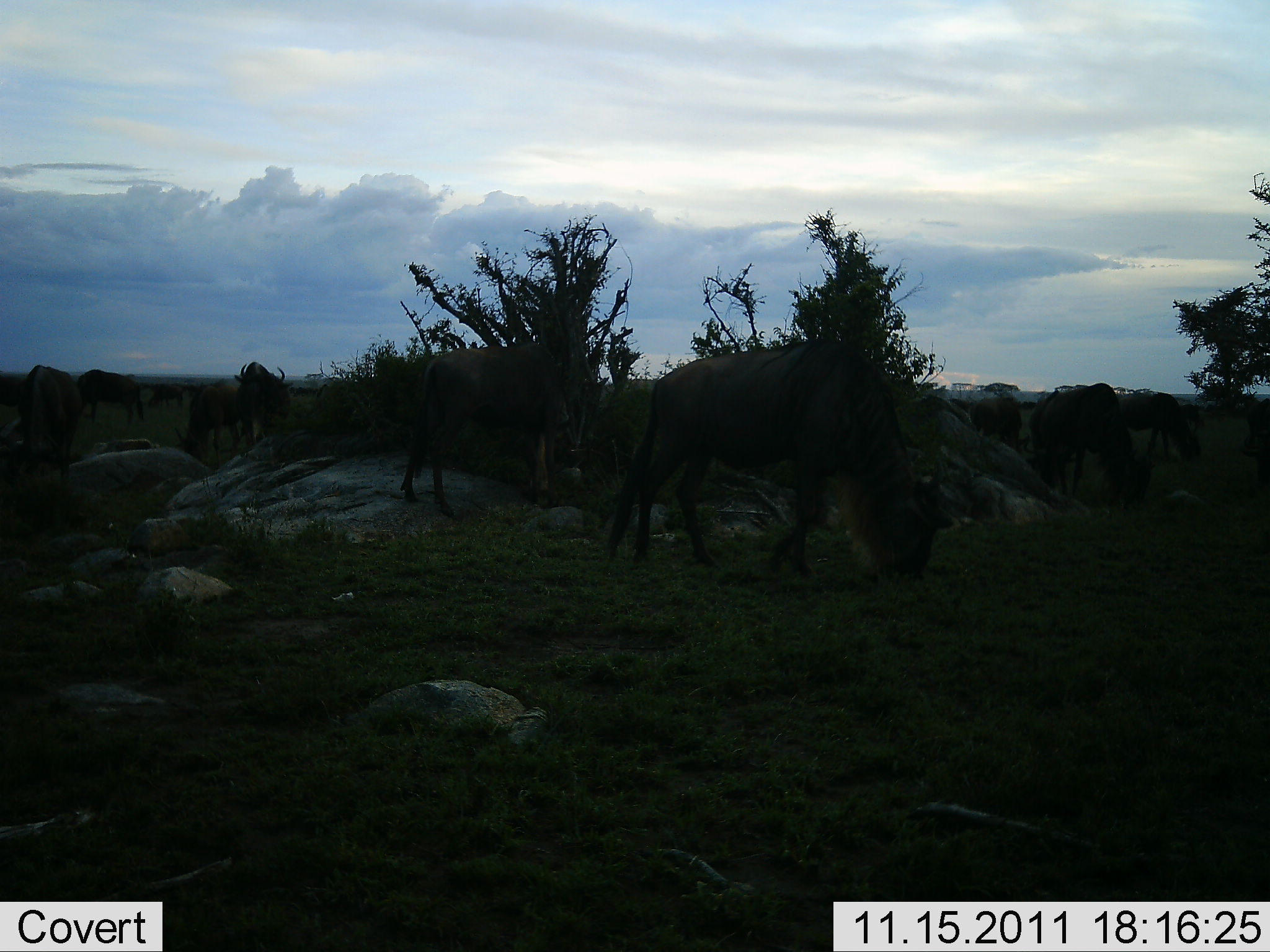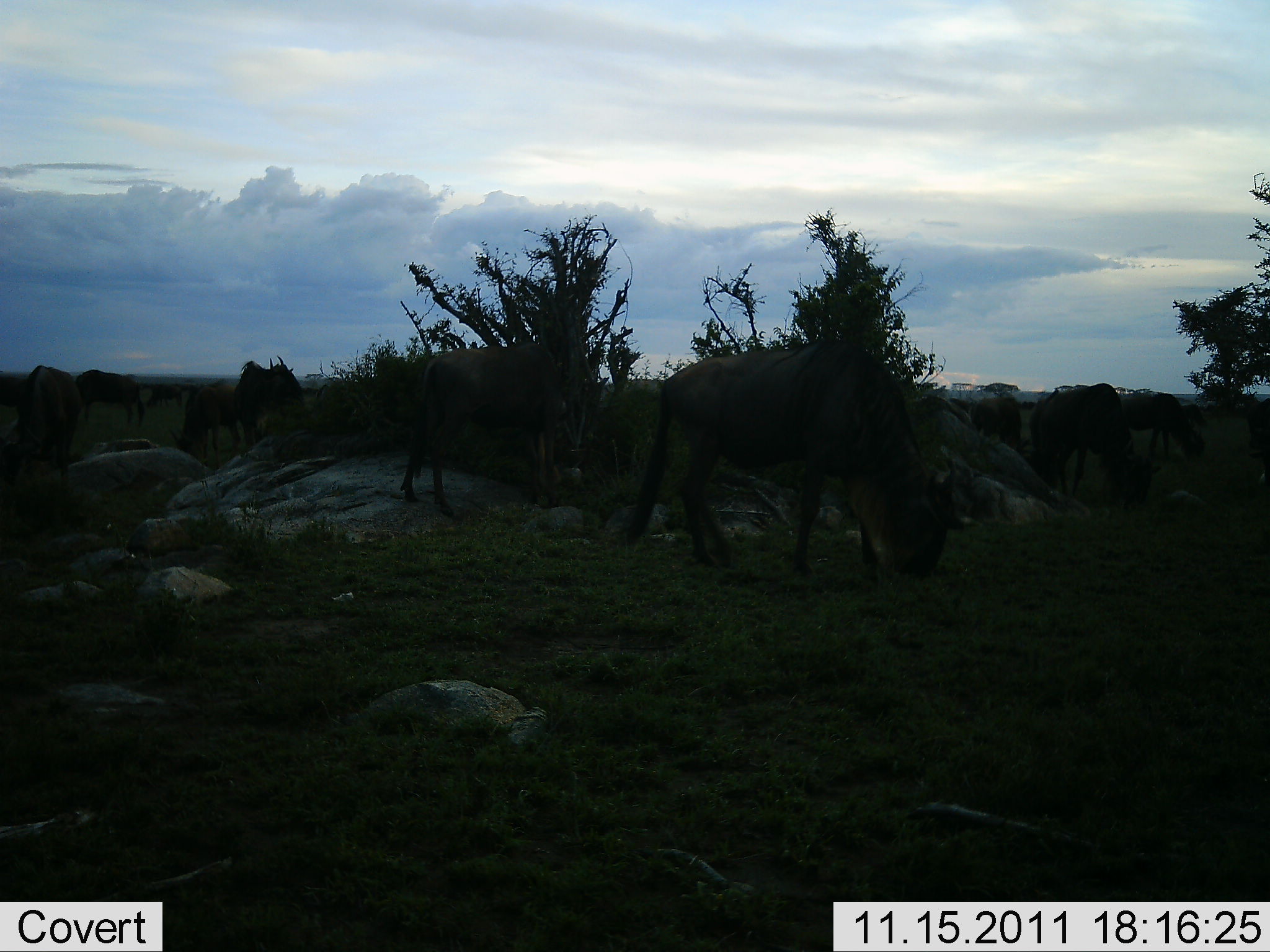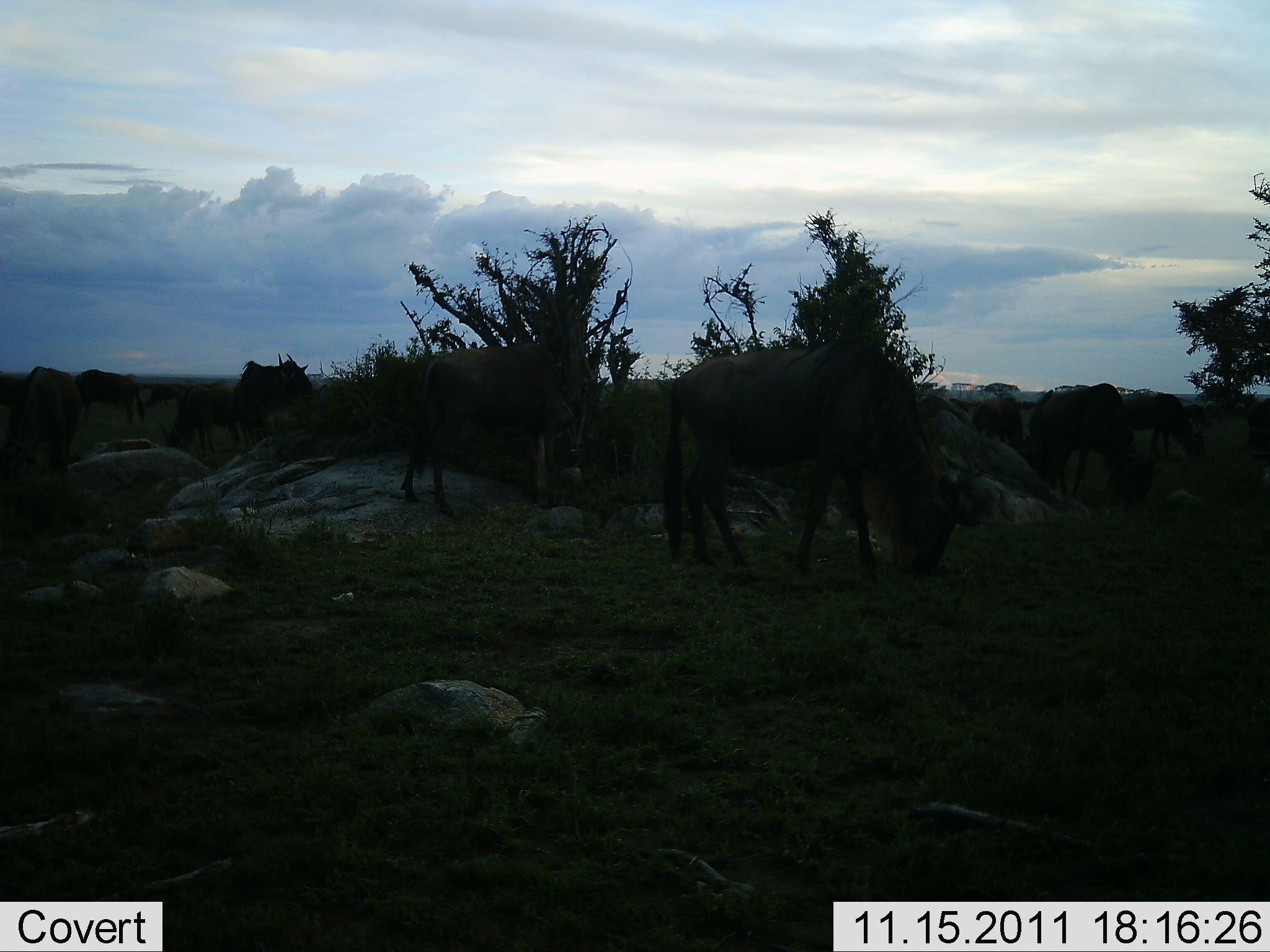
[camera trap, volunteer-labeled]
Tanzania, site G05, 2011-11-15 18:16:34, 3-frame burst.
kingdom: Animalia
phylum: Chordata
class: Mammalia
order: Artiodactyla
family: Bovidae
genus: Connochaetes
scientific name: Connochaetes taurinus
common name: blue wildebeest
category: wildebeest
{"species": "wildebeest (blue wildebeest) (Connochaetes taurinus)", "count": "11-50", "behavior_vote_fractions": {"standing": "21%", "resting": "0%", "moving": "21%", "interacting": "0%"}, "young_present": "7%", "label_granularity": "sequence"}